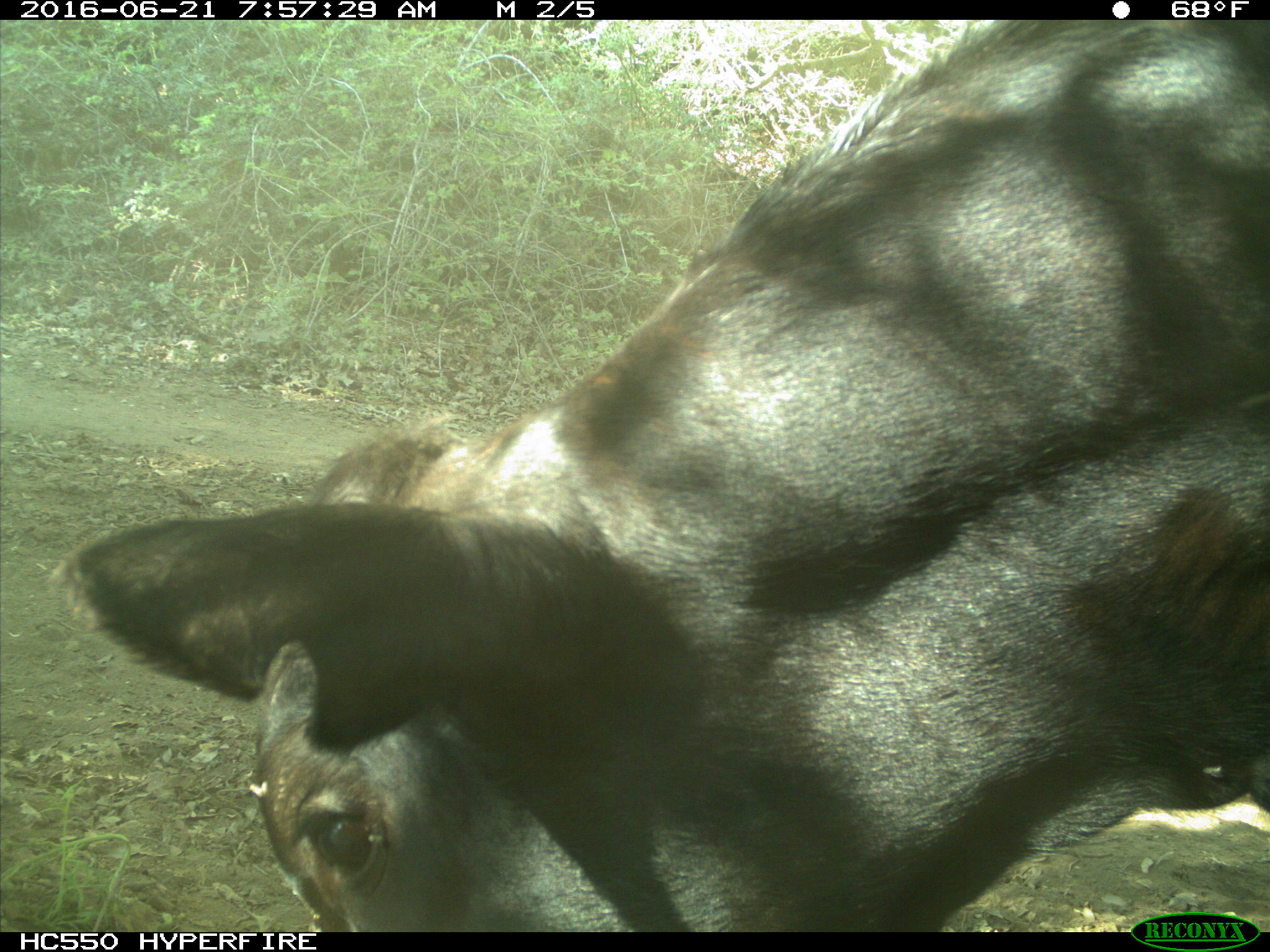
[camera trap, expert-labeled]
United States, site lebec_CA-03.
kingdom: Animalia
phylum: Chordata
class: Mammalia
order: Artiodactyla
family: Bovidae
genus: Bos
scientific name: Bos taurus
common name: domestic cow